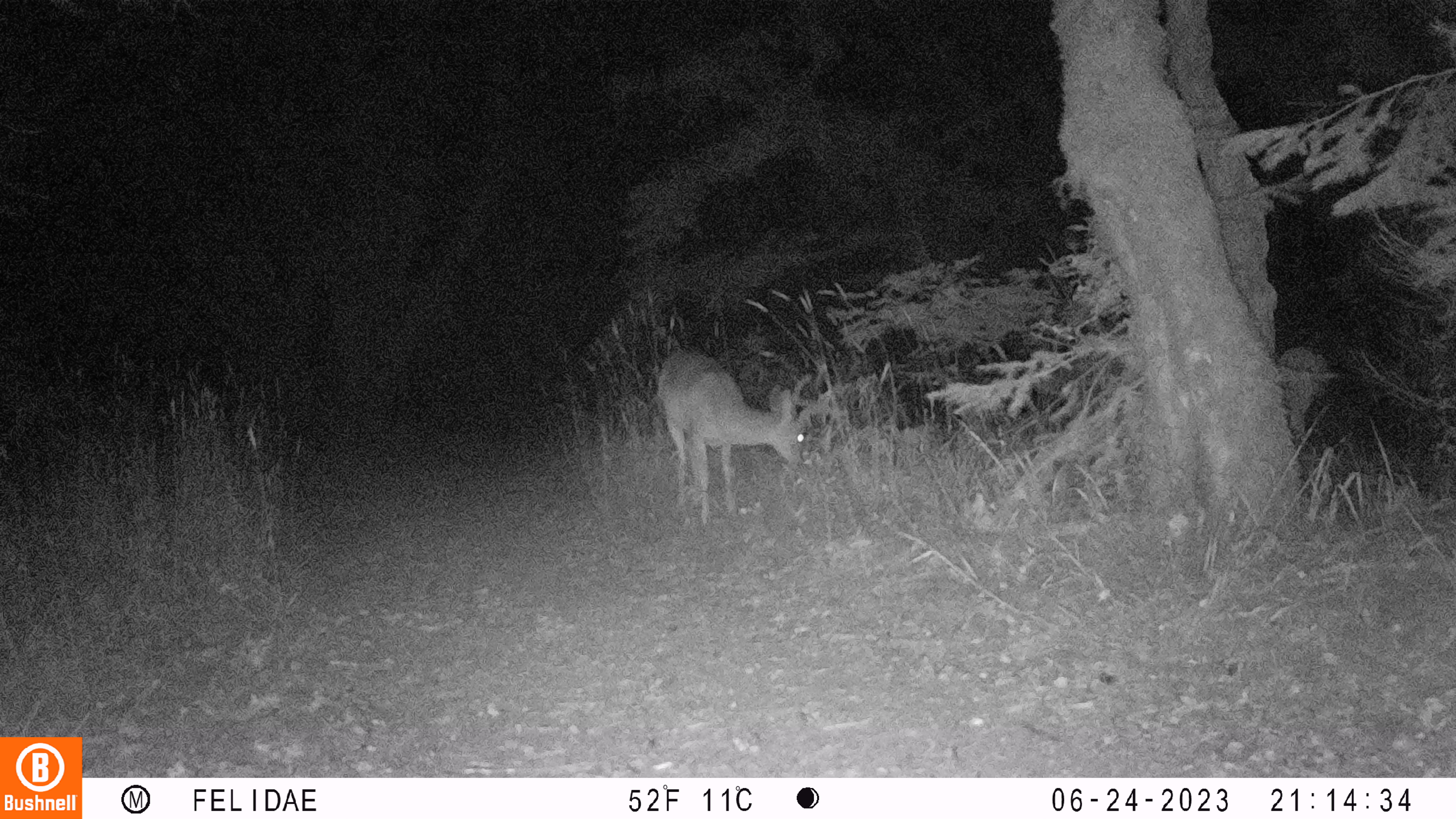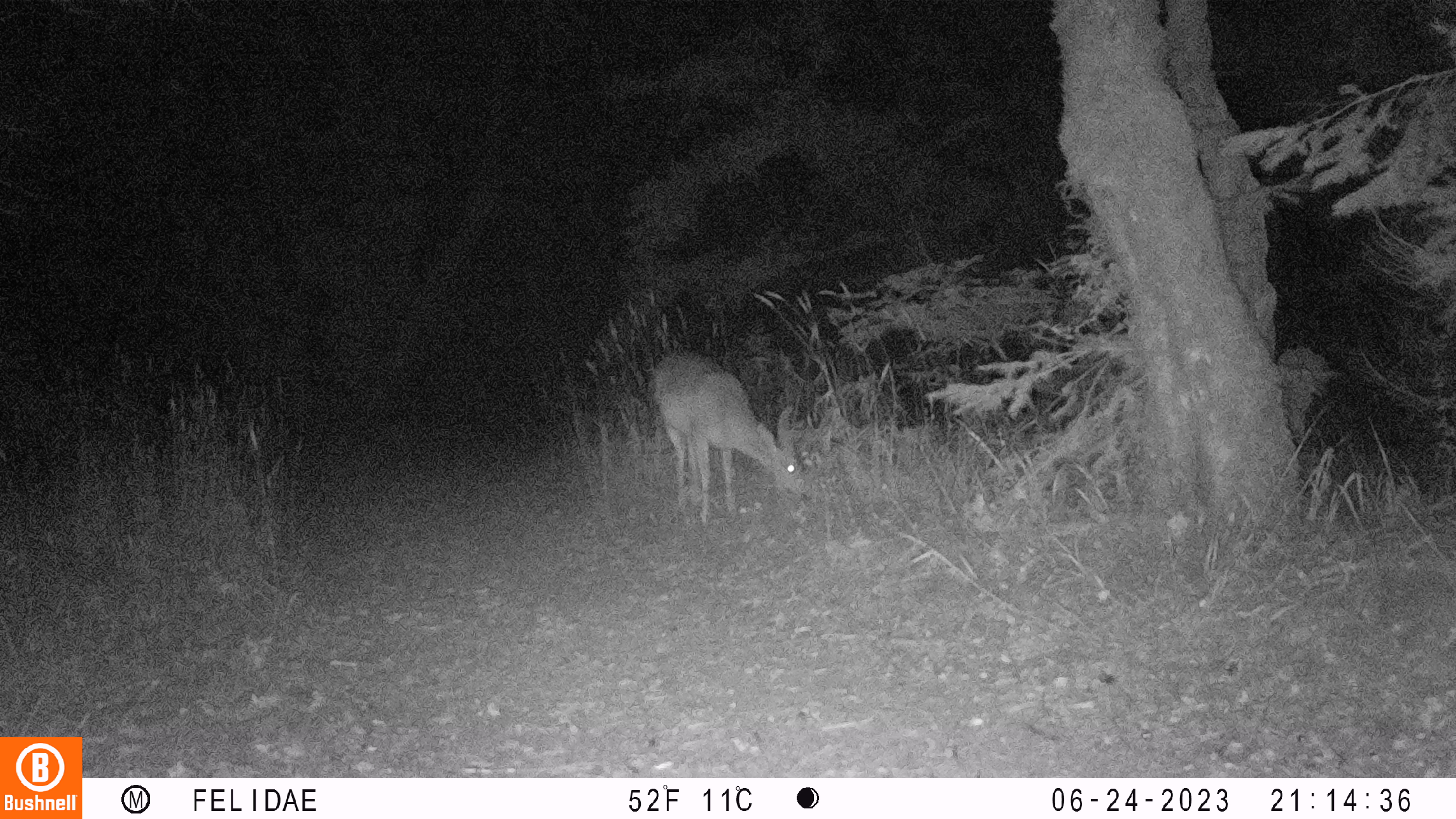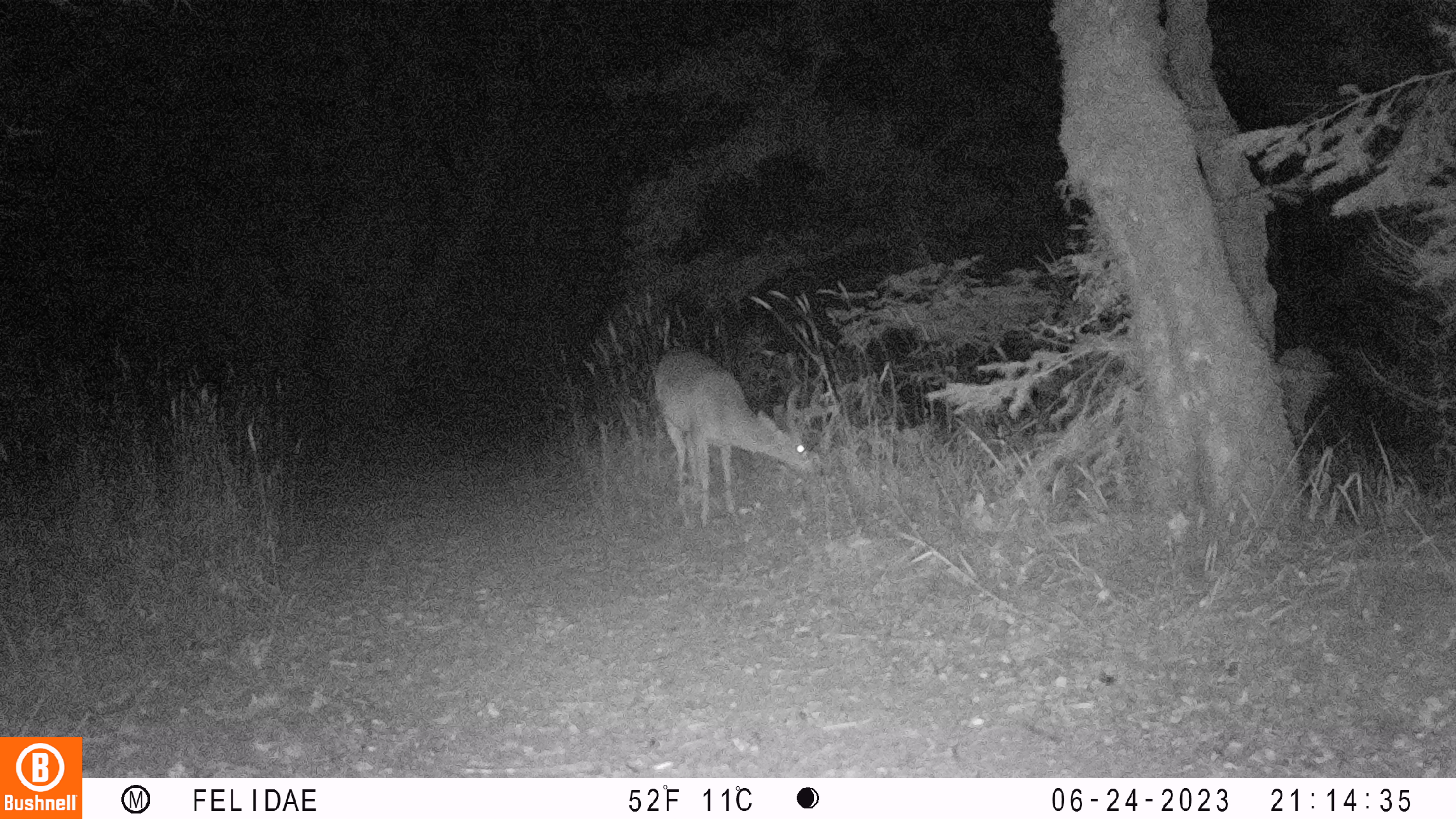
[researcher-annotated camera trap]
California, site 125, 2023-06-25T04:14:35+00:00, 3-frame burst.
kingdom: Animalia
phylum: Chordata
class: Mammalia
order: Artiodactyla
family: Cervidae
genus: Odocoileus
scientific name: Odocoileus hemionus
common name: mule deer